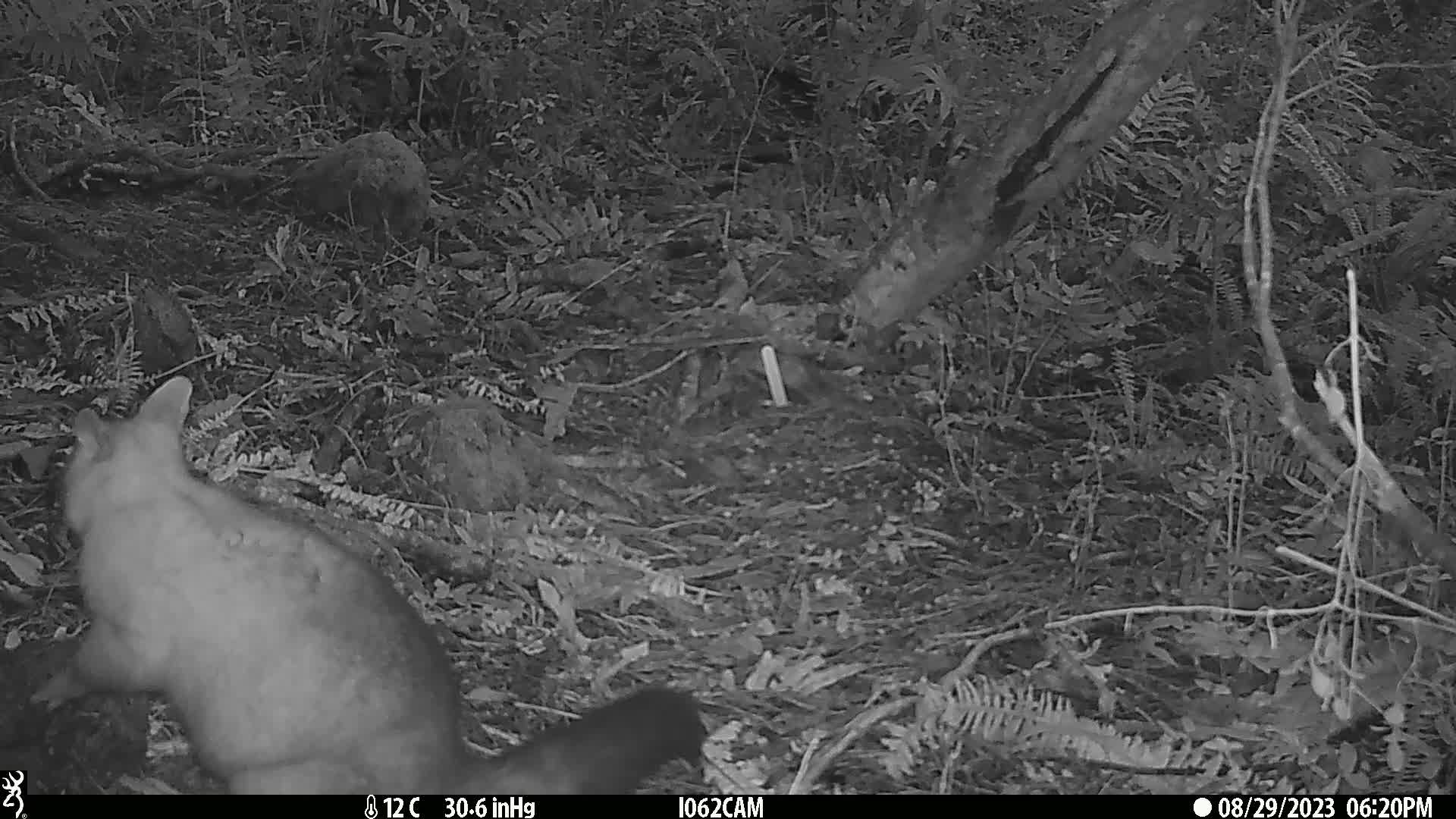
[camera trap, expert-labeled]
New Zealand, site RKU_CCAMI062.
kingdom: Animalia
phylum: Chordata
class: Mammalia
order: Diprotodontia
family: Phalangeridae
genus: Trichosurus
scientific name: Trichosurus vulpecula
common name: common brushtail possum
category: possum